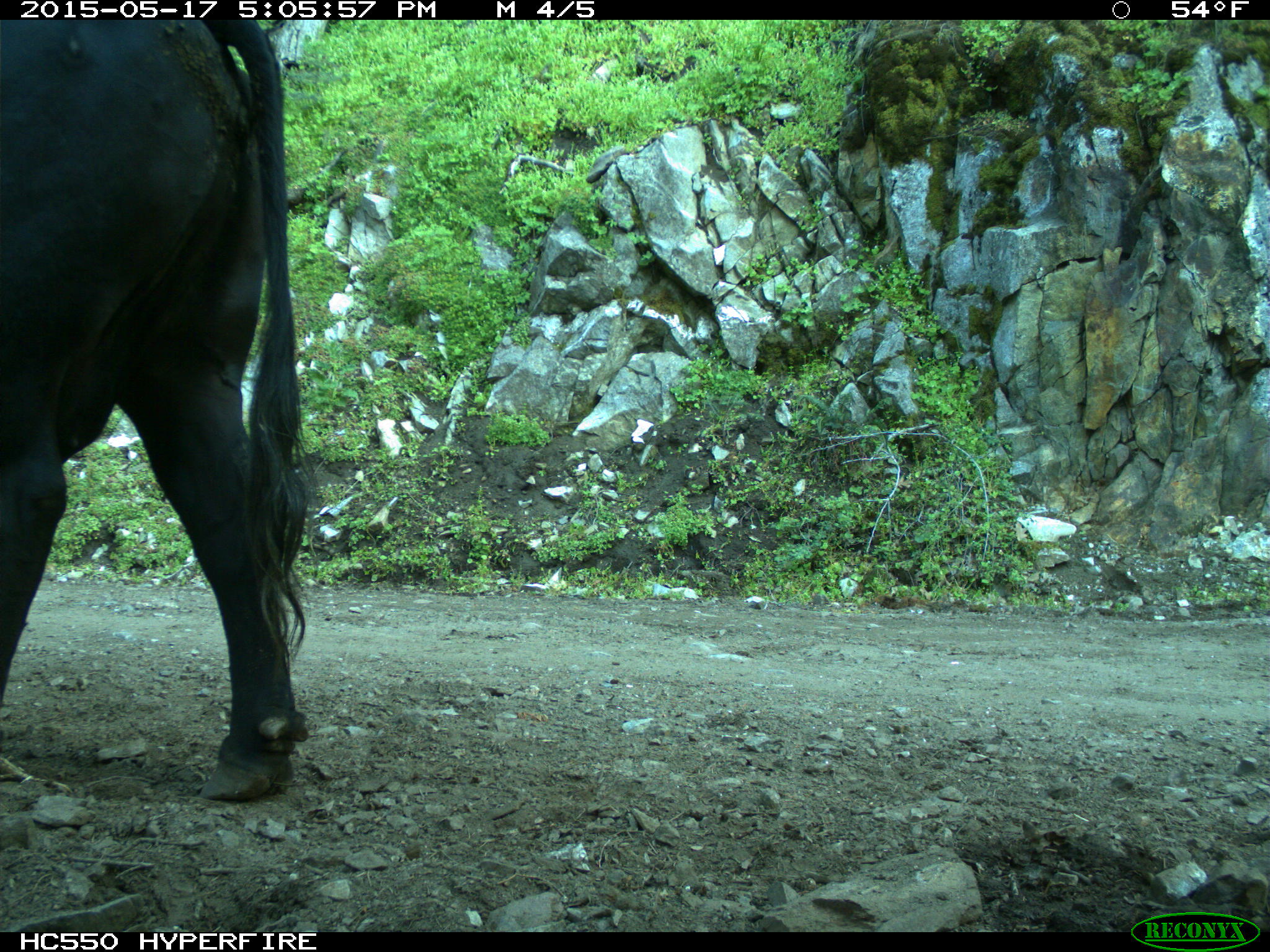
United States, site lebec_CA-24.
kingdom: Animalia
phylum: Chordata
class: Mammalia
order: Artiodactyla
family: Bovidae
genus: Bos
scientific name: Bos taurus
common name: domestic cow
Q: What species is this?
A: Bos taurus (domestic cow).